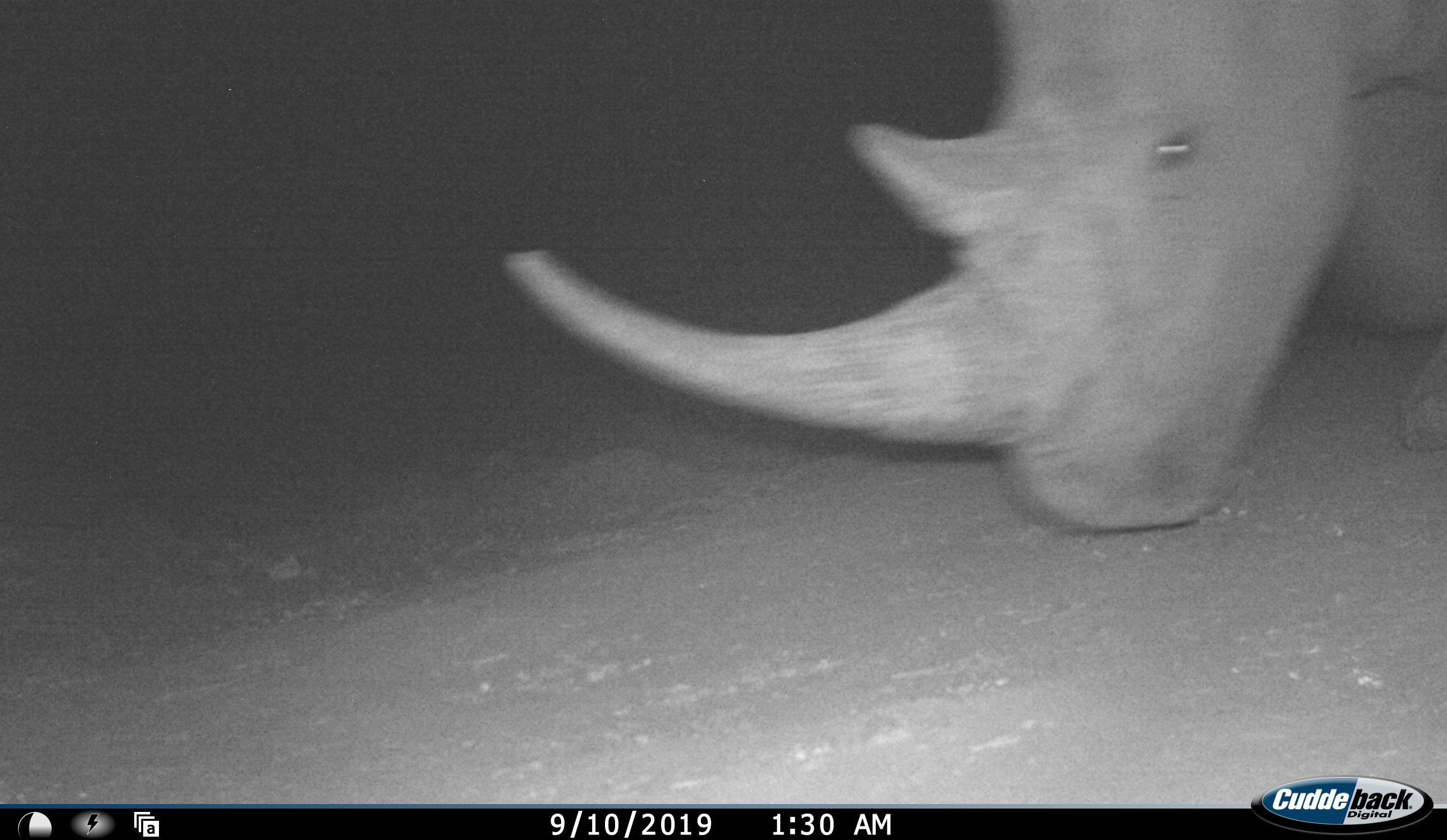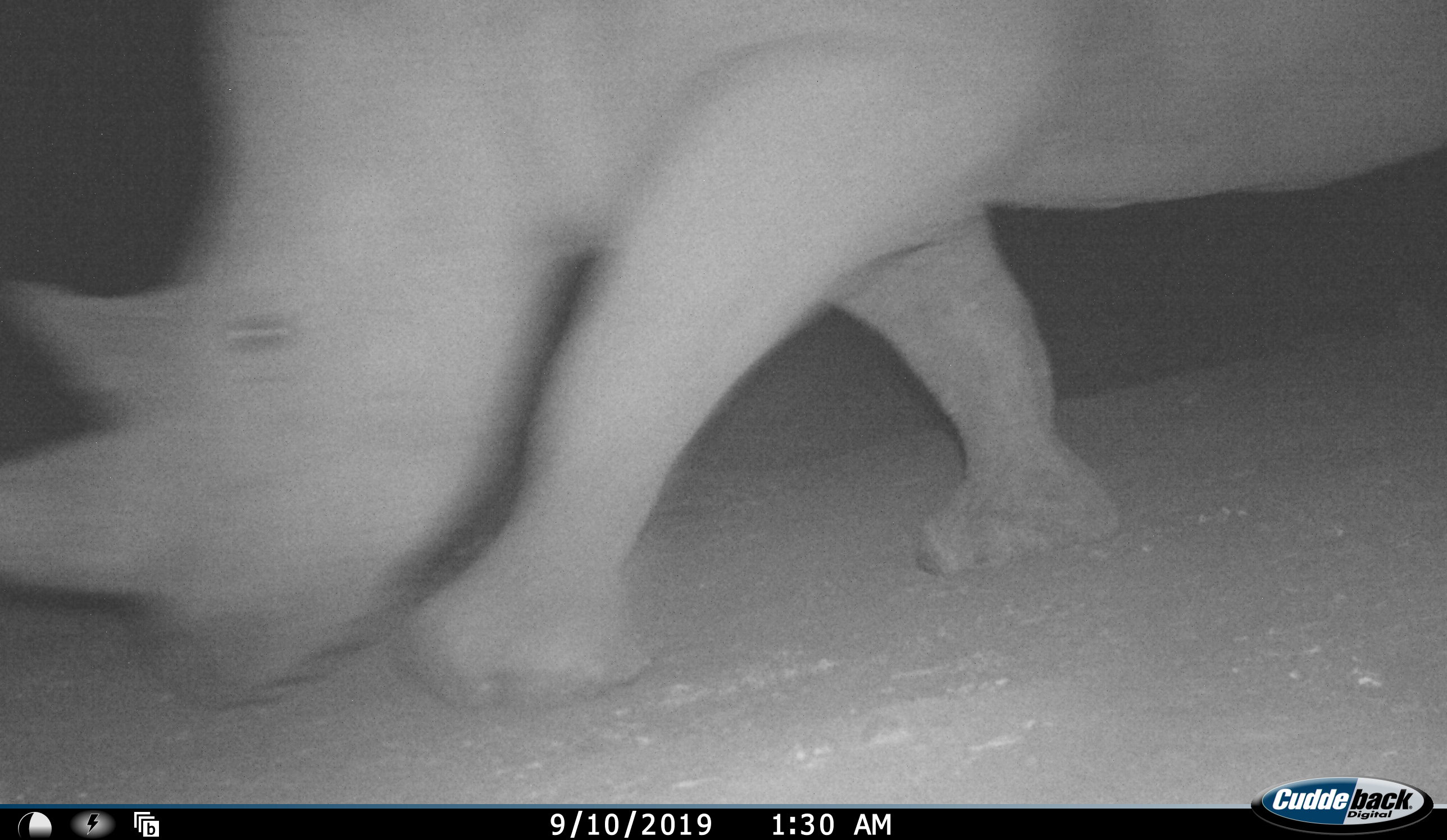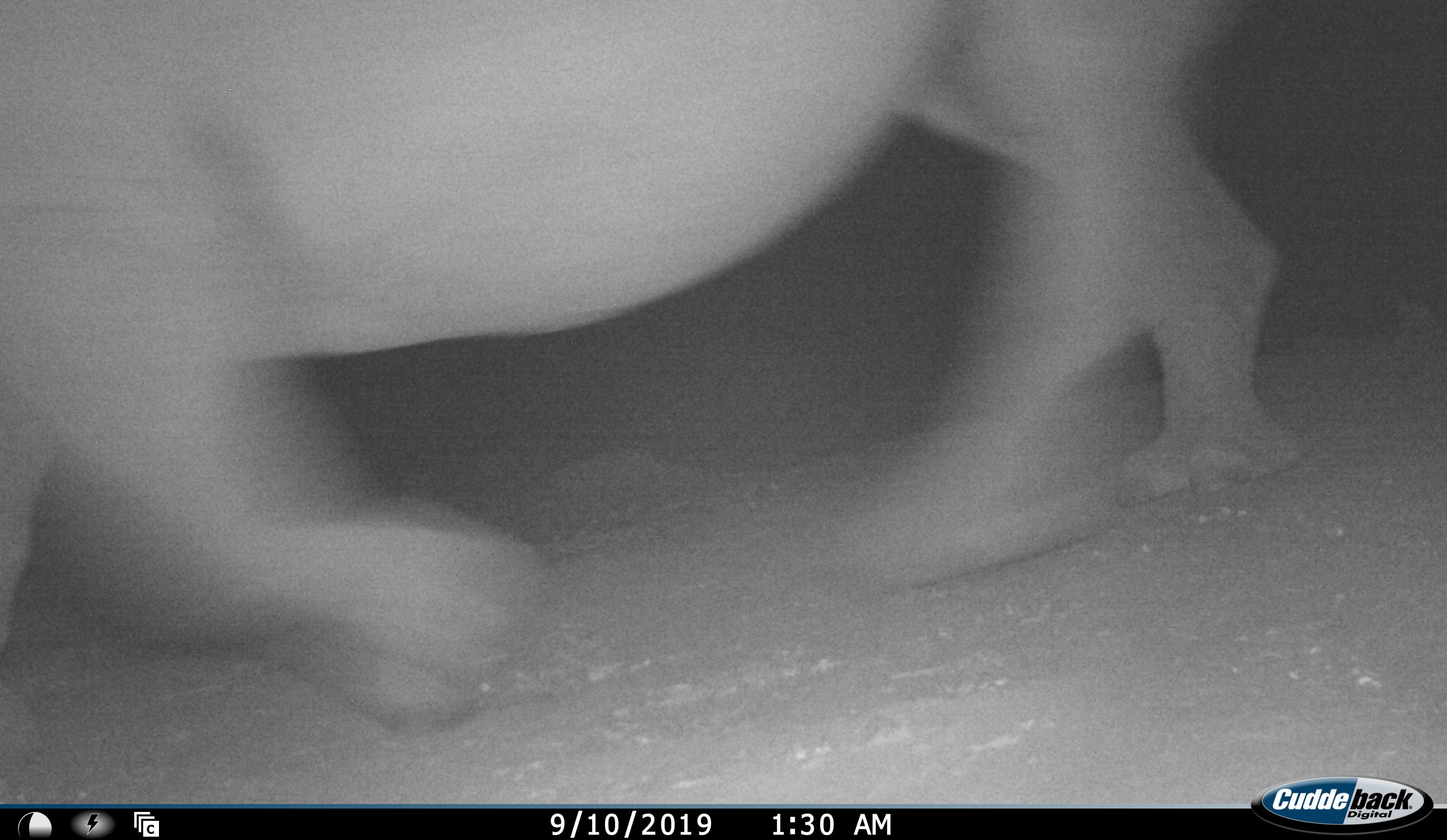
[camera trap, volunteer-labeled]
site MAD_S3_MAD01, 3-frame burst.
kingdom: Animalia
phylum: Chordata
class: Mammalia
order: Perissodactyla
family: Rhinocerotidae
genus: Ceratotherium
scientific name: Ceratotherium simum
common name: white rhinoceros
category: rhinoceroswhite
Rhinoceroswhite (white rhinoceros) (Ceratotherium simum), count 1. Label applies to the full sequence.